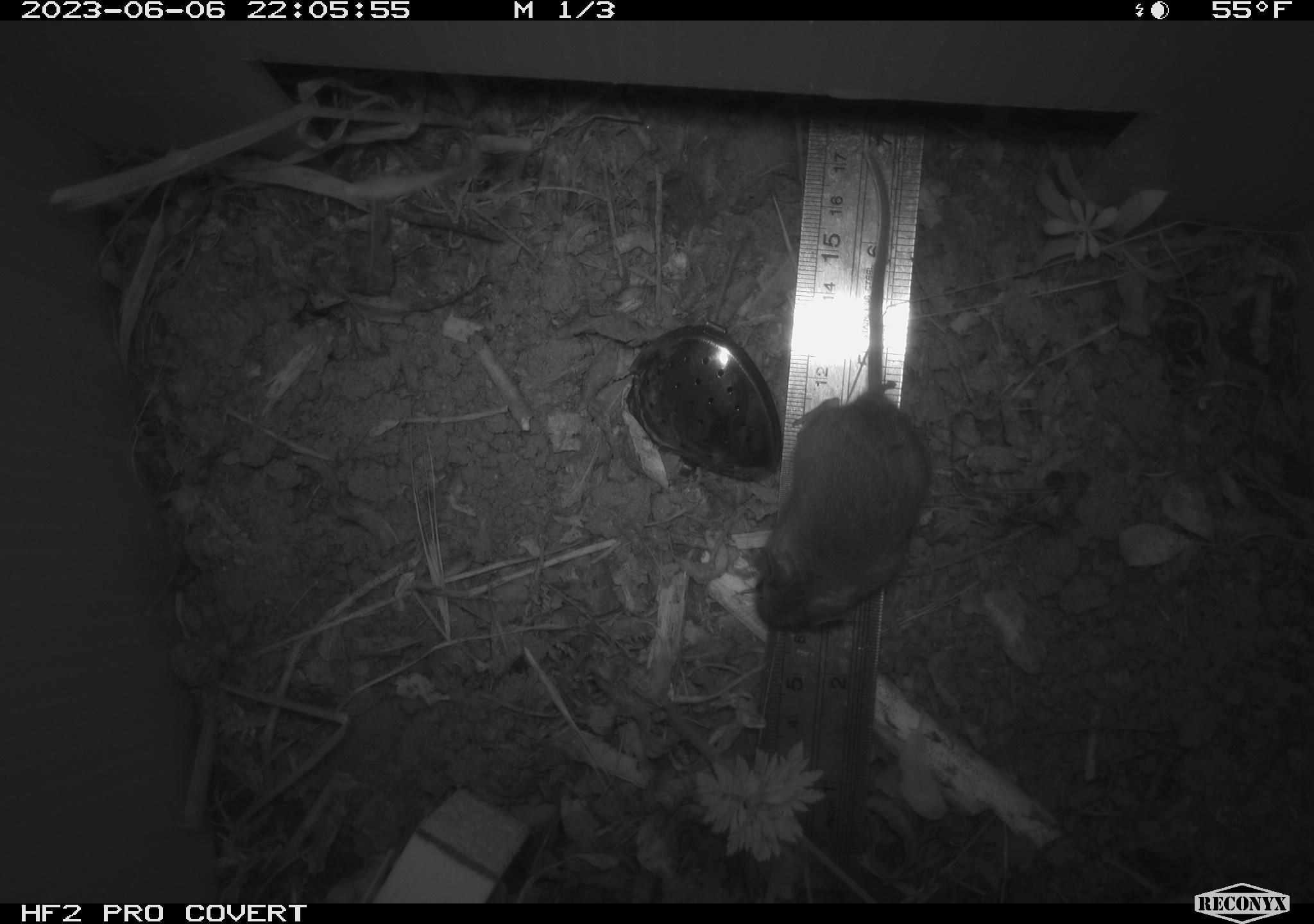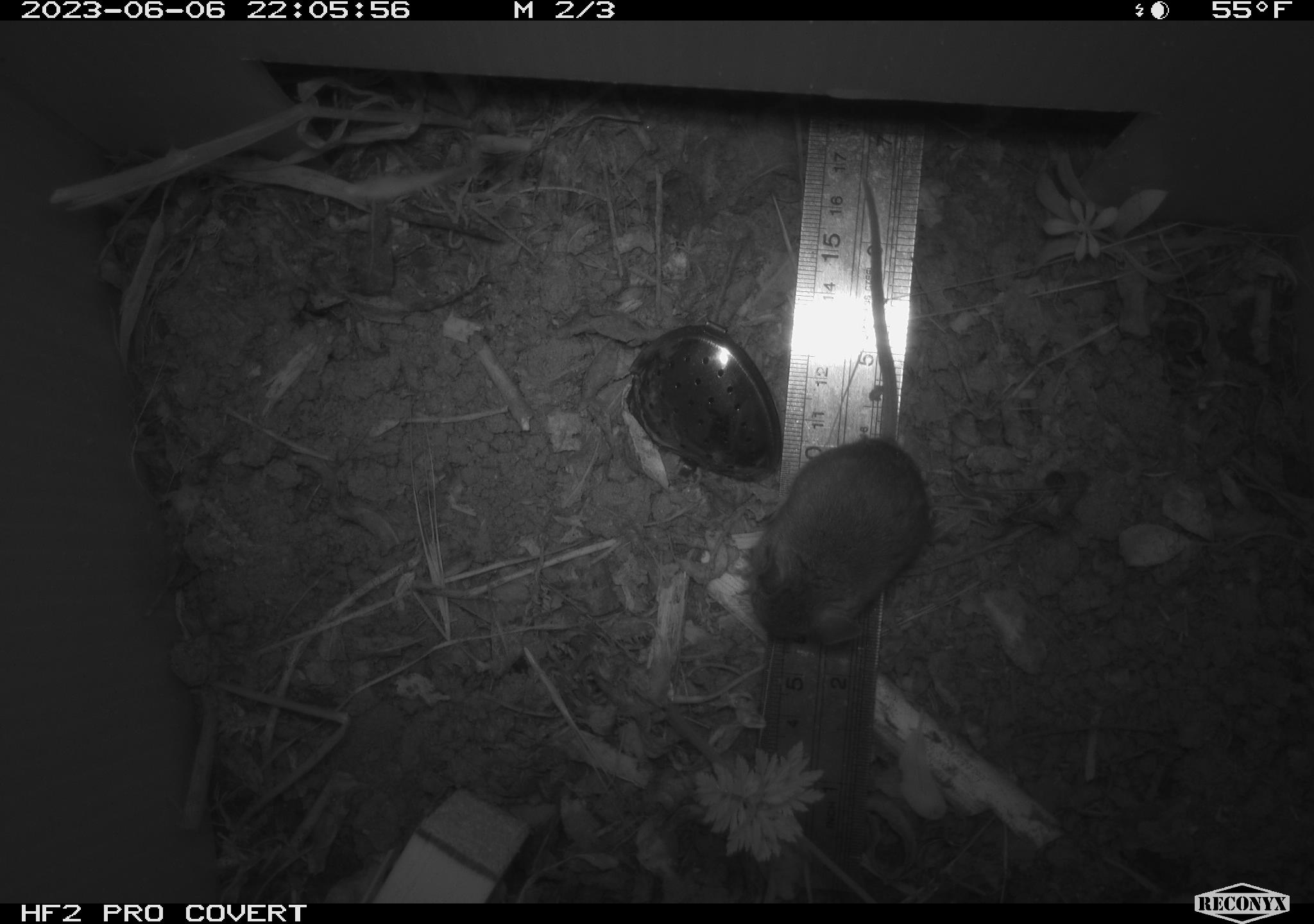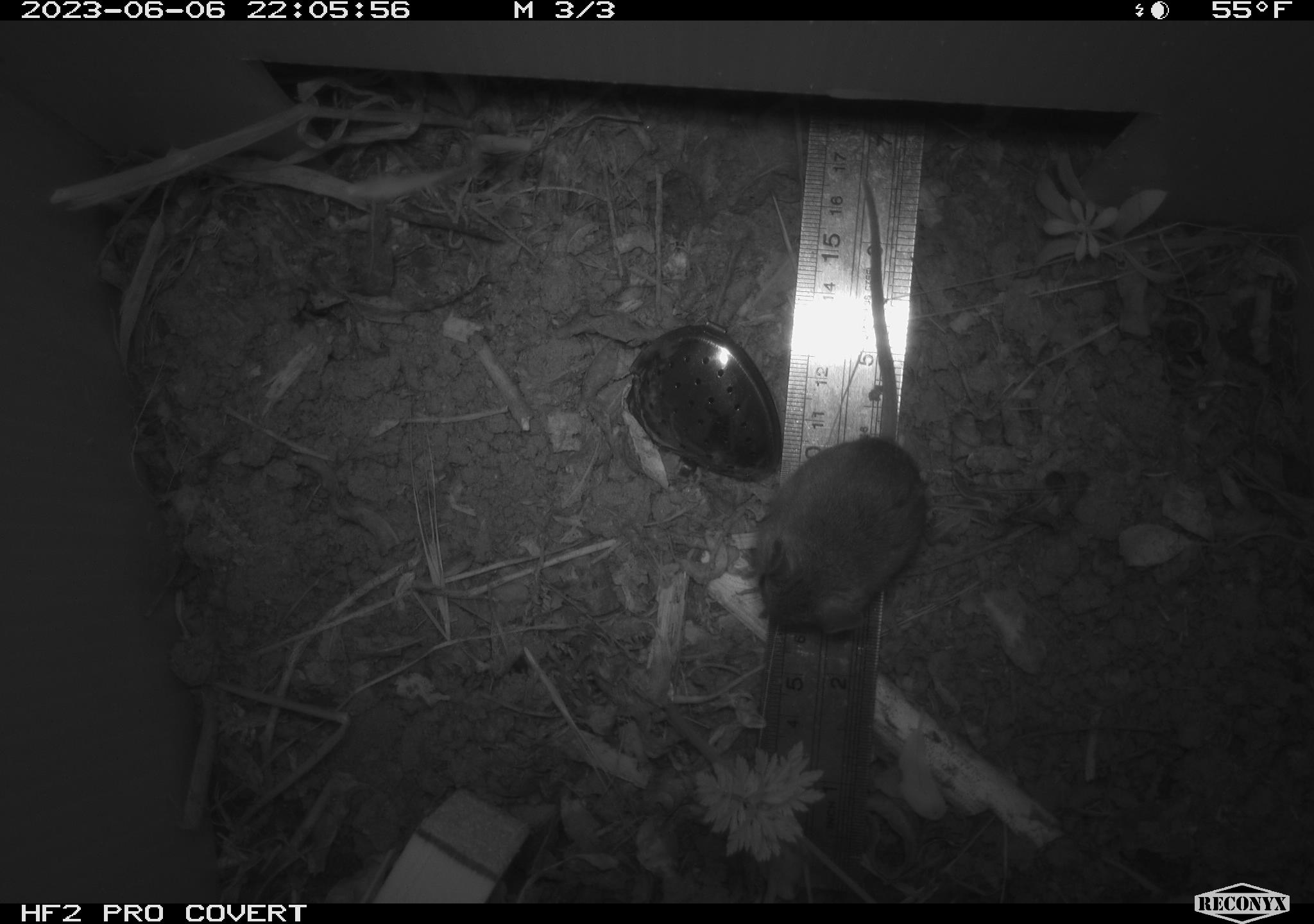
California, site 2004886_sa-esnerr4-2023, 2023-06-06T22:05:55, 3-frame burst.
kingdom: Animalia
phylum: Chordata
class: Mammalia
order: Rodentia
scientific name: Rodentia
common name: mouse species